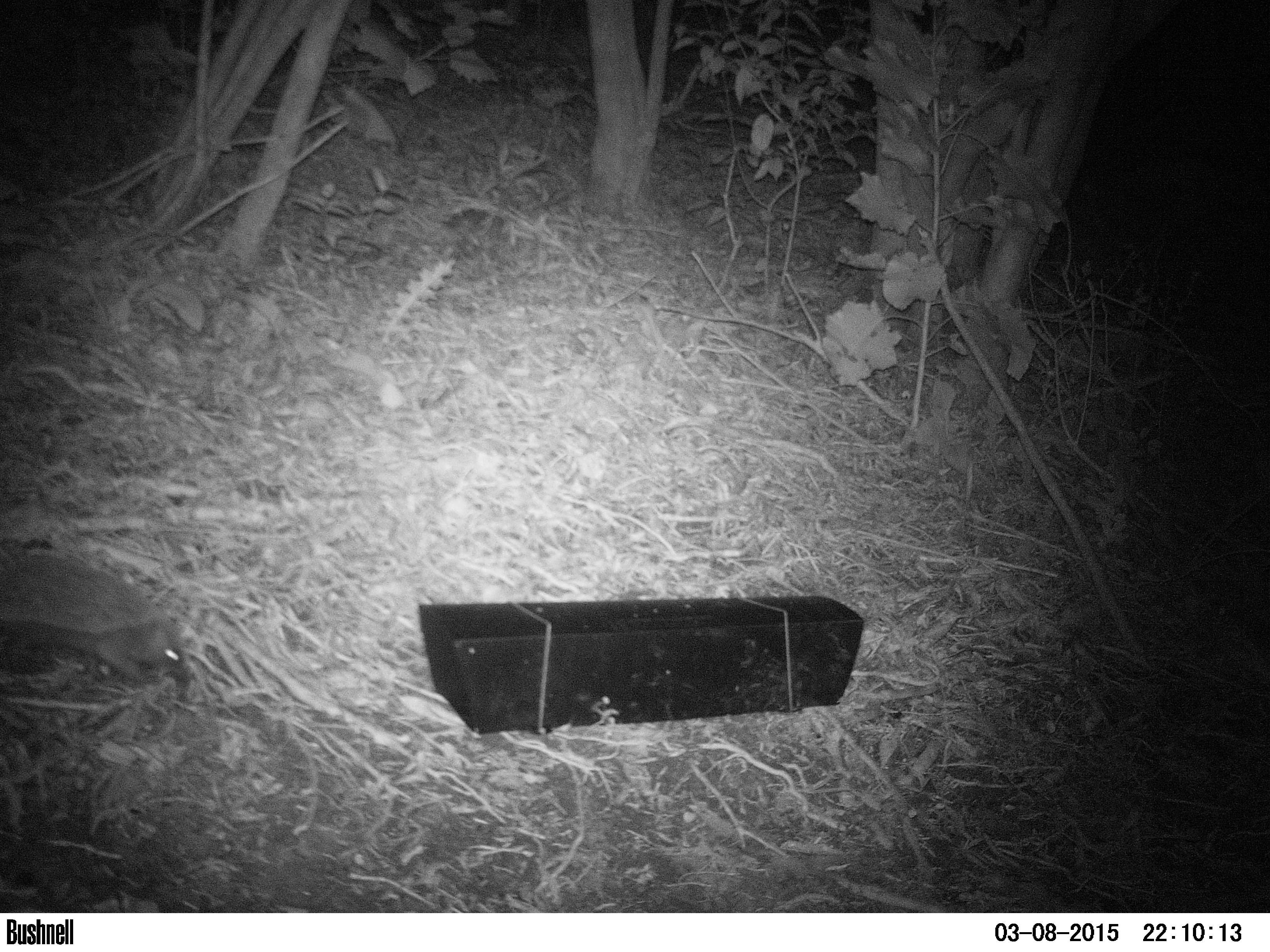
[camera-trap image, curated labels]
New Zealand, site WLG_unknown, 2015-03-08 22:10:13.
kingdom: Animalia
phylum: Chordata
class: Mammalia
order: Eulipotyphla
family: Erinaceidae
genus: Erinaceus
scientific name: Erinaceus europaeus europaeus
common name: european hedgehog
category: hedgehog